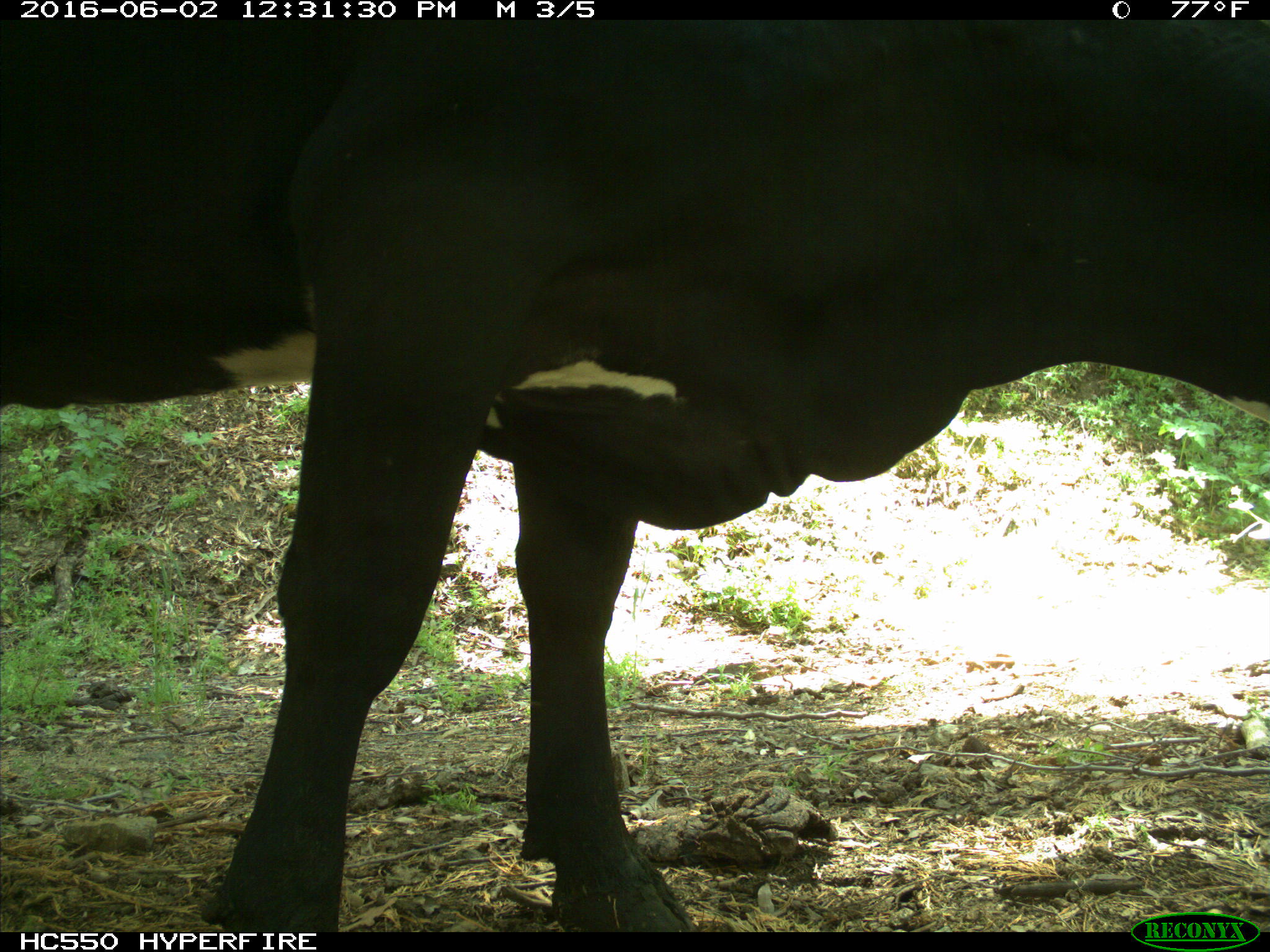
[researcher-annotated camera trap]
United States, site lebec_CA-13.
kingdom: Animalia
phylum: Chordata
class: Mammalia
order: Artiodactyla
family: Bovidae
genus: Bos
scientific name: Bos taurus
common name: domestic cow